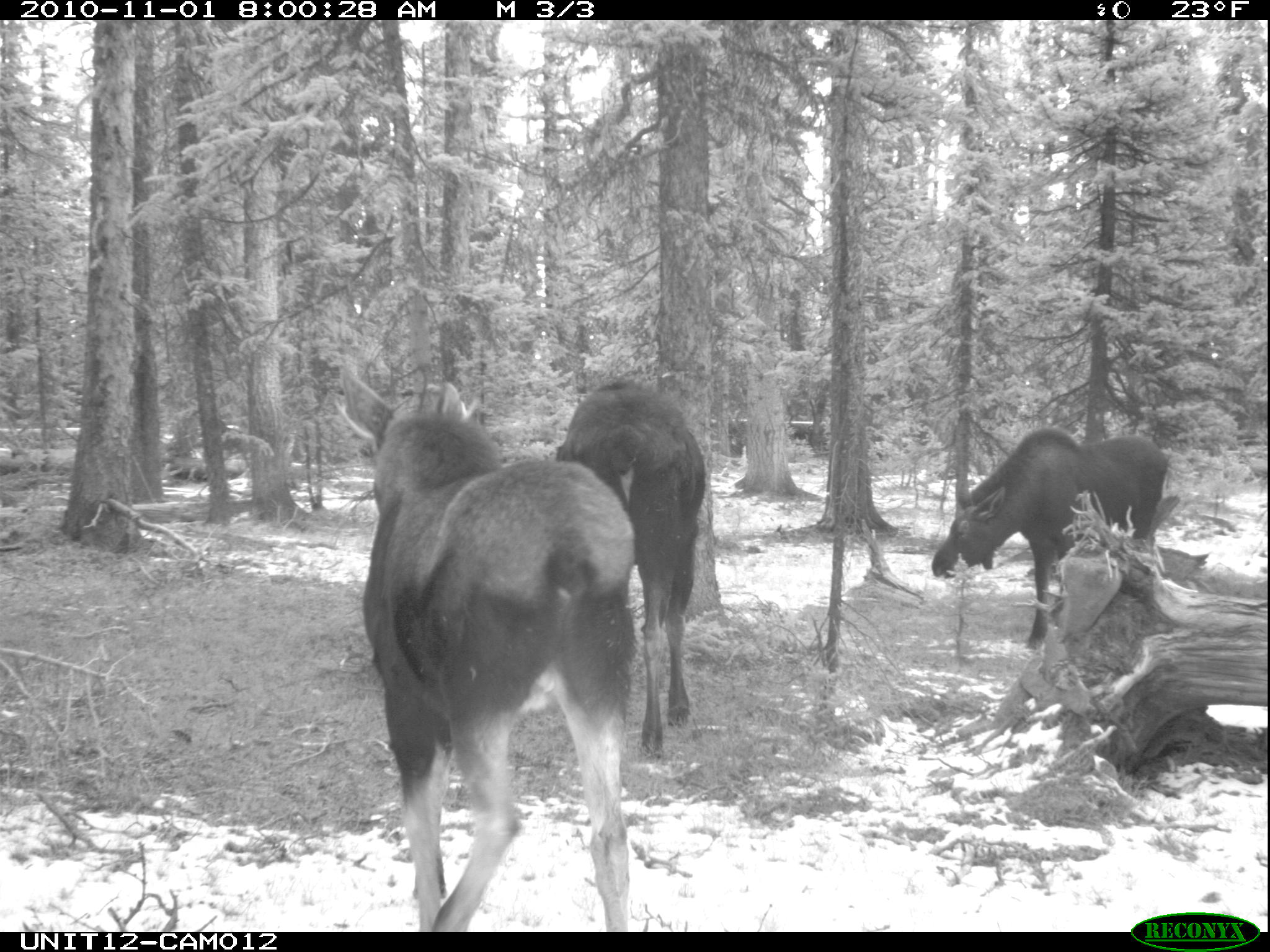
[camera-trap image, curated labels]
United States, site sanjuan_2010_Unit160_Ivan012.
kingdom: Animalia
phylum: Chordata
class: Mammalia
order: Artiodactyla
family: Cervidae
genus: Alces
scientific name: Alces alces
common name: moose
Alces alces (moose).